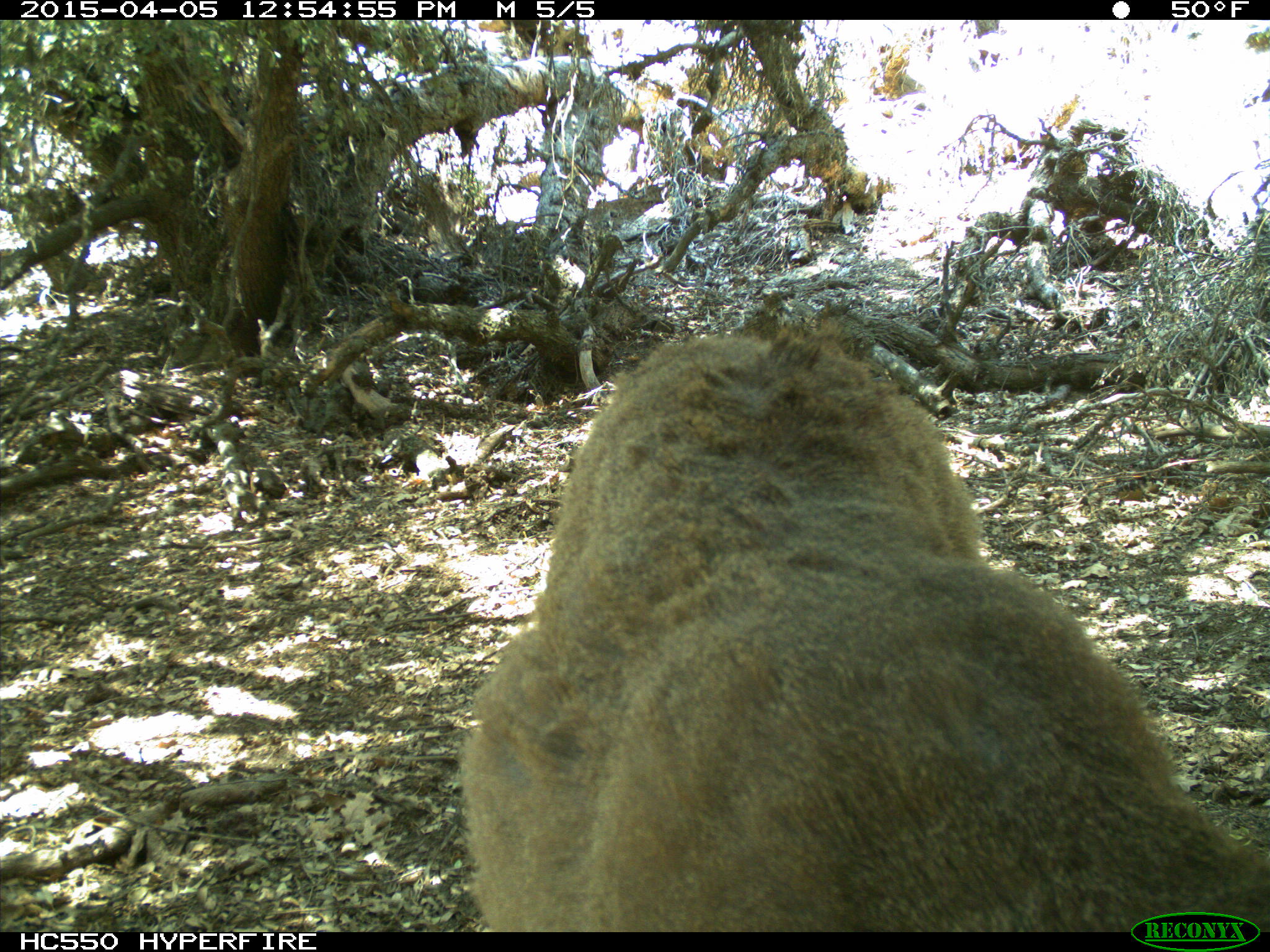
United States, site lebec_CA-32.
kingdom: Animalia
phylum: Chordata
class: Mammalia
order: Artiodactyla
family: Cervidae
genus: Odocoileus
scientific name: Odocoileus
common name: deer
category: unidentified deer